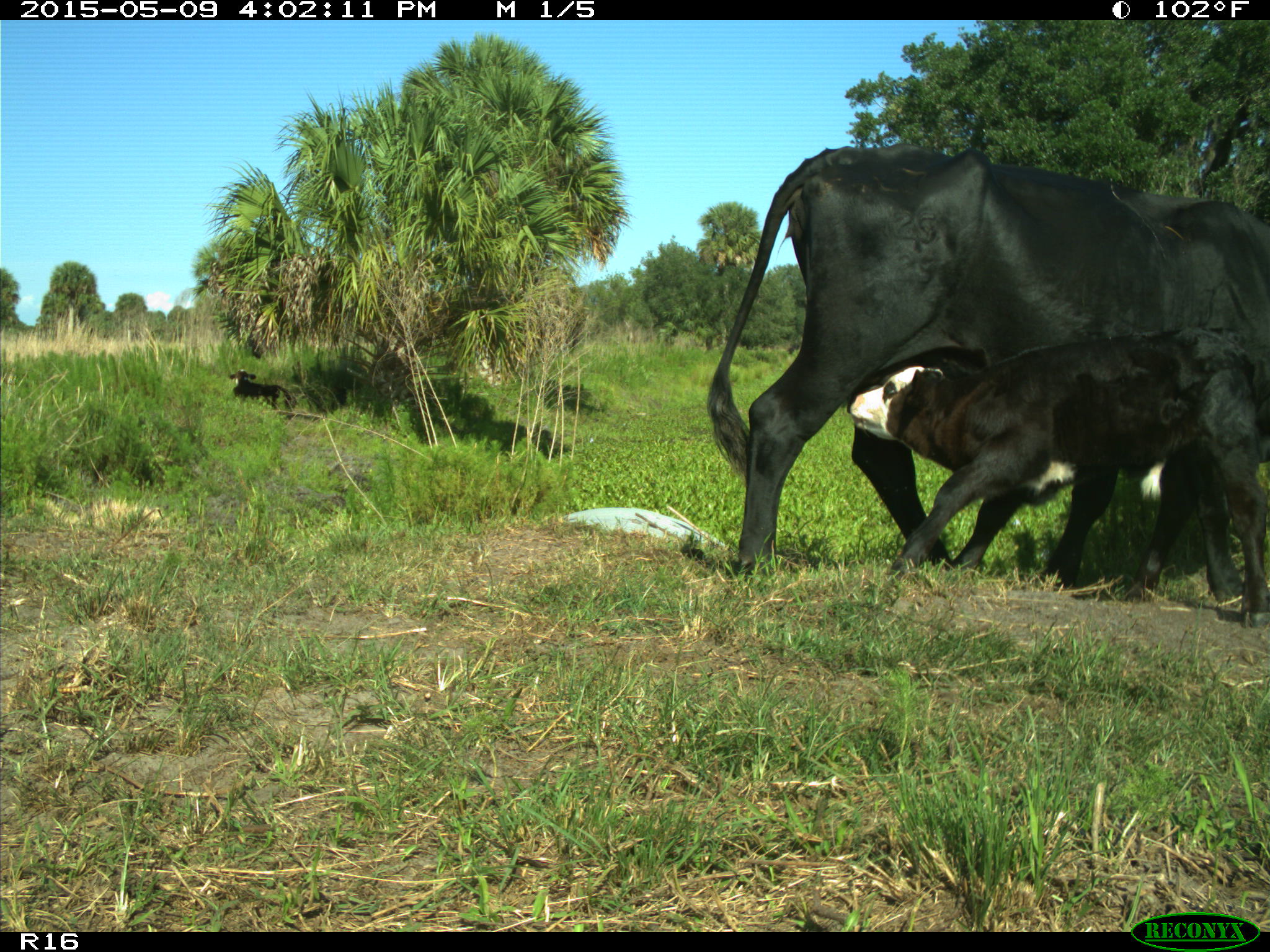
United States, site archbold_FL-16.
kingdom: Animalia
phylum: Chordata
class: Mammalia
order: Artiodactyla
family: Bovidae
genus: Bos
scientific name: Bos taurus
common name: domestic cow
Bos taurus (domestic cow).